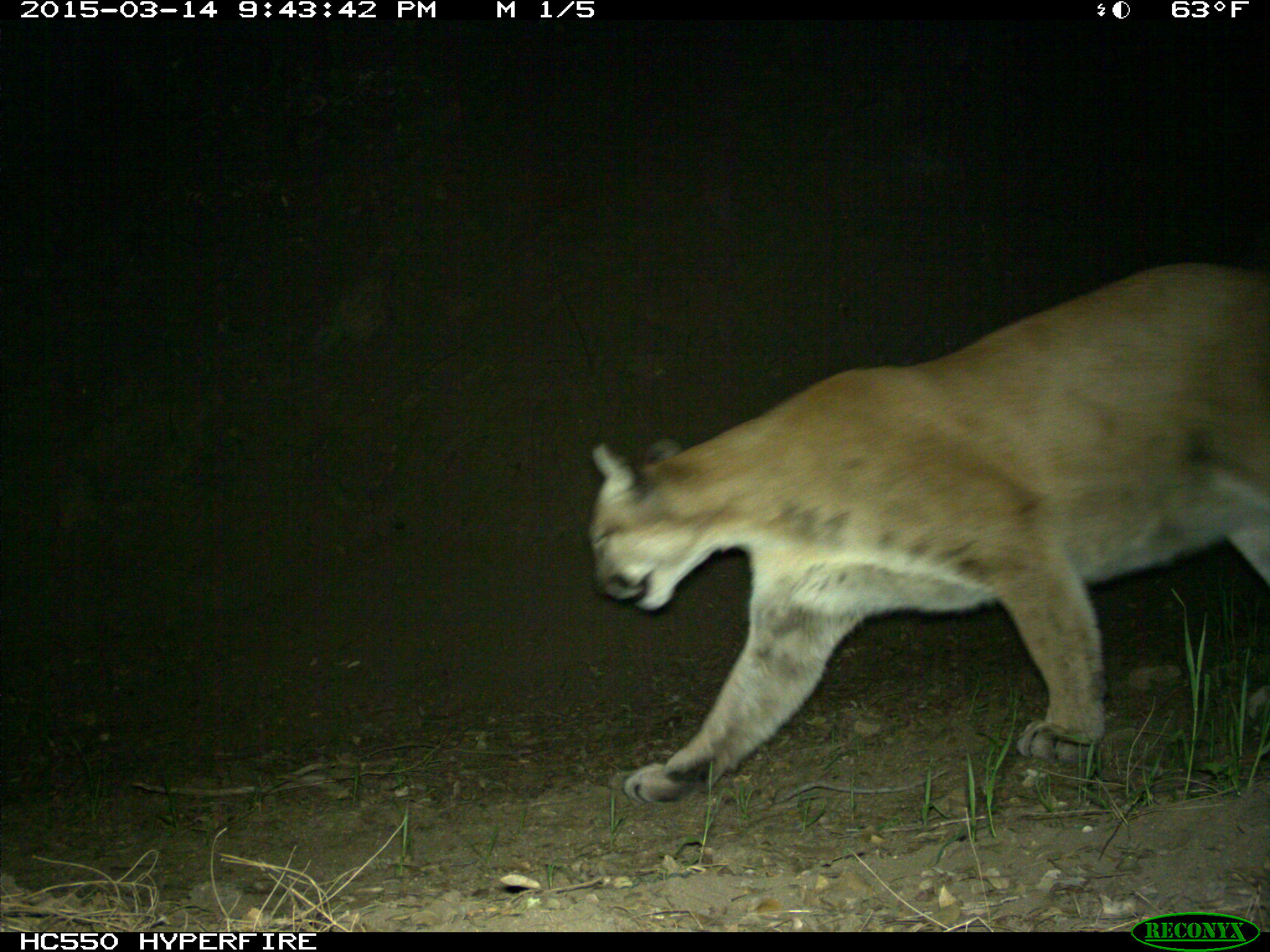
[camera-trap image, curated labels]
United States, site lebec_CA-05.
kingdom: Animalia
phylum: Chordata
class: Mammalia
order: Carnivora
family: Felidae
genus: Puma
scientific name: Puma concolor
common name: mountain lion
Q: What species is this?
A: Puma concolor (mountain lion).